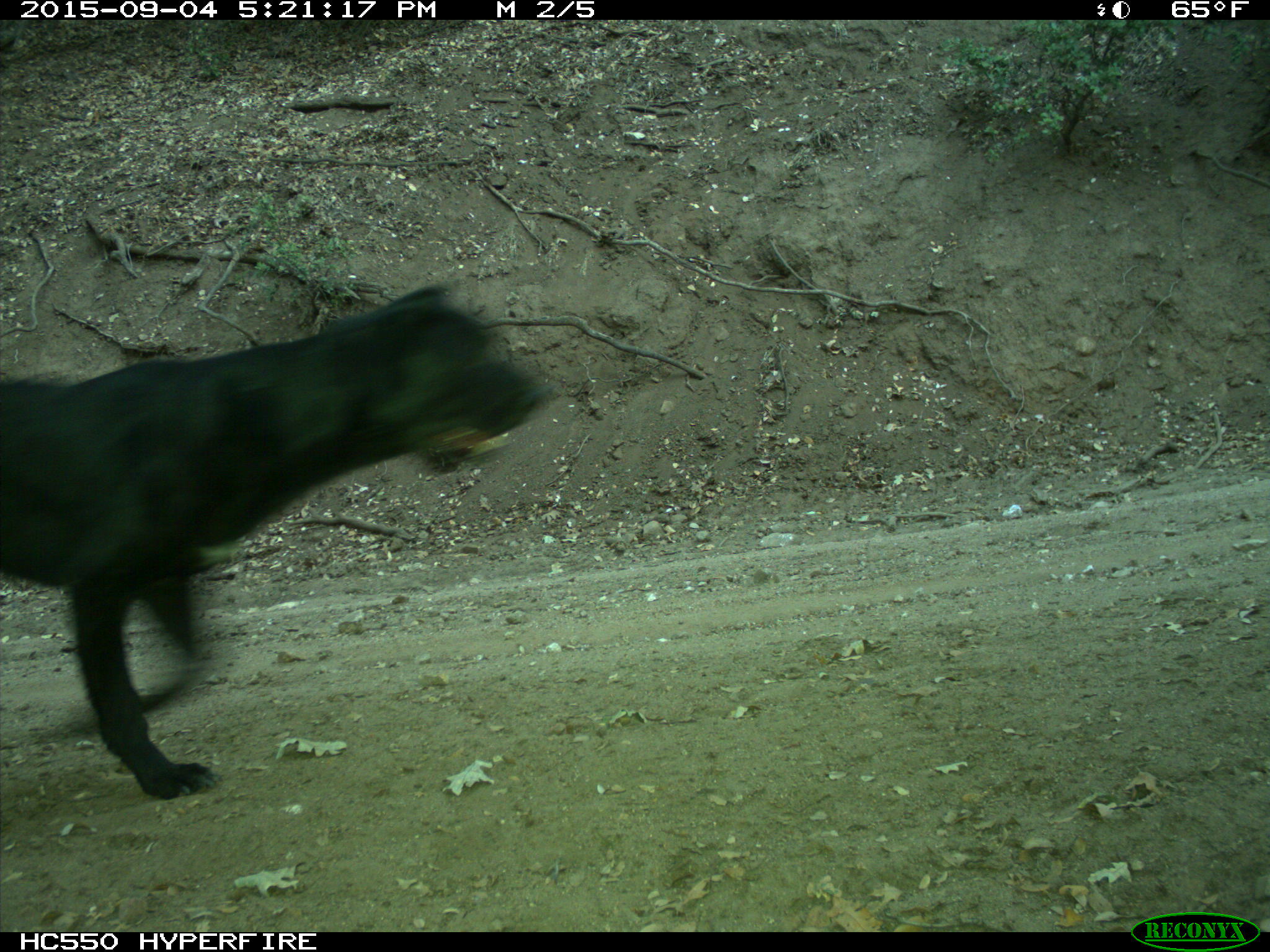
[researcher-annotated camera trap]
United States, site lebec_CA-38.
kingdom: Animalia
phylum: Chordata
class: Mammalia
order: Carnivora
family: Canidae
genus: Canis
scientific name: Canis familiaris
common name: domestic dog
Canis familiaris (domestic dog).